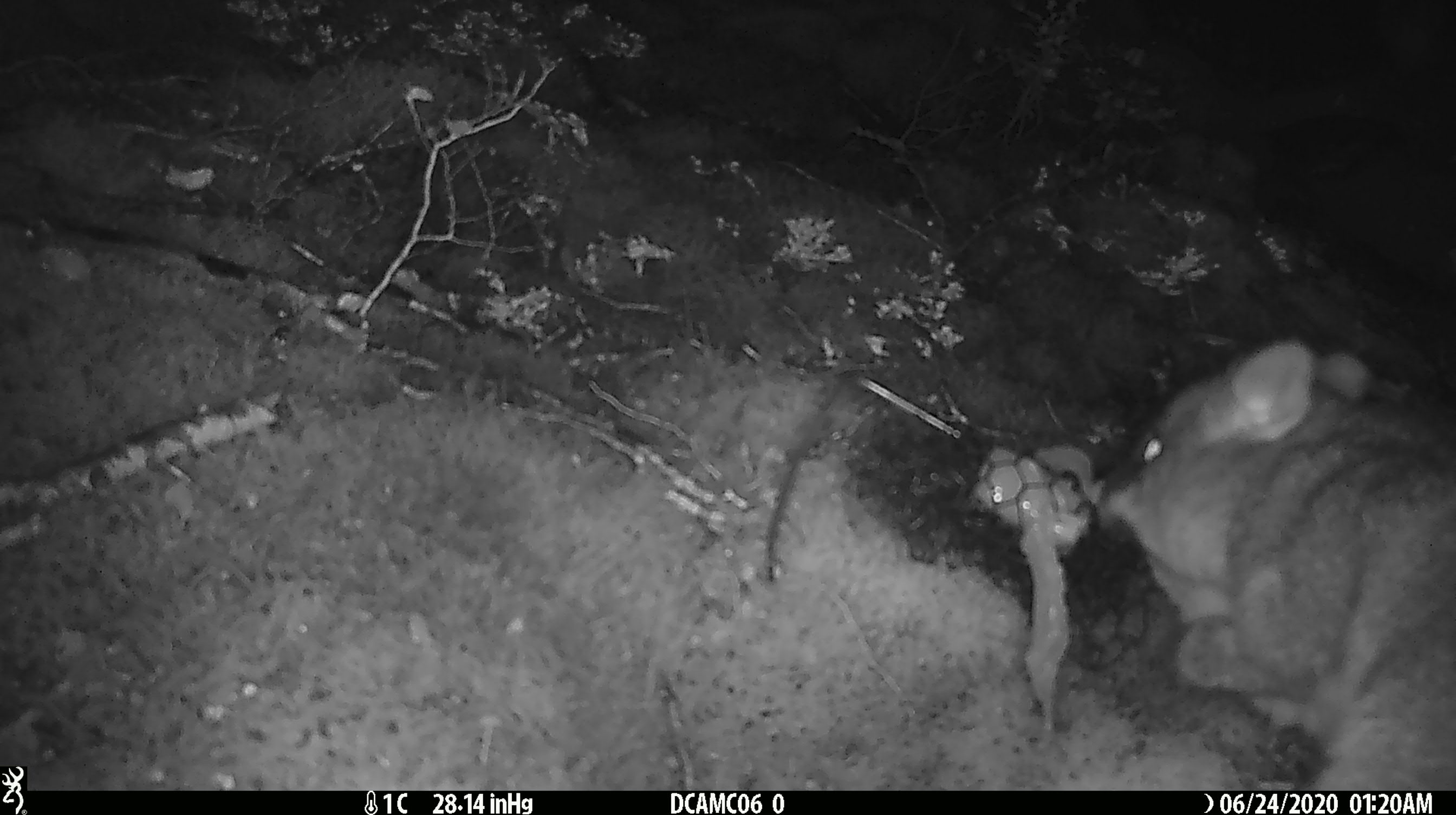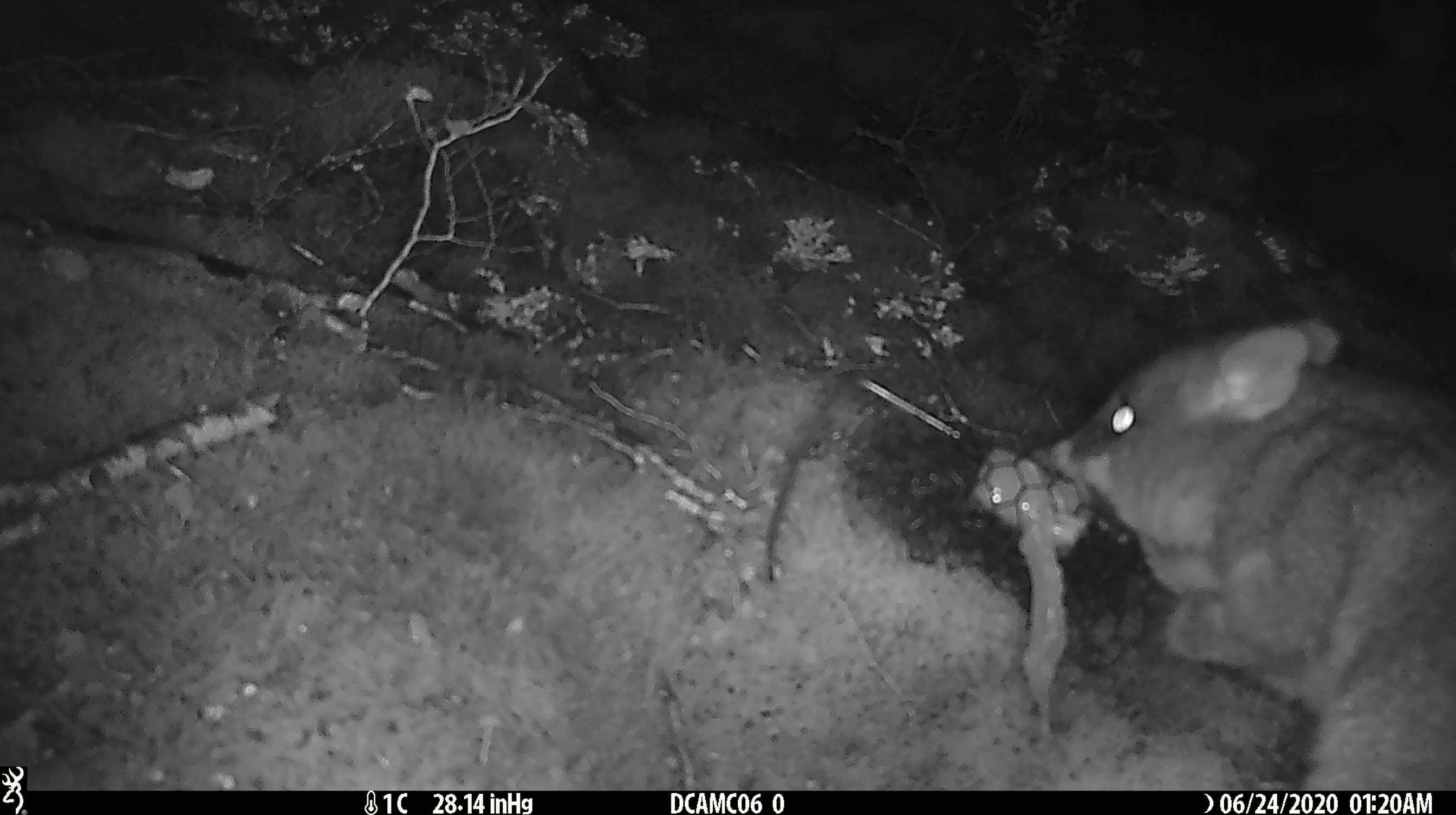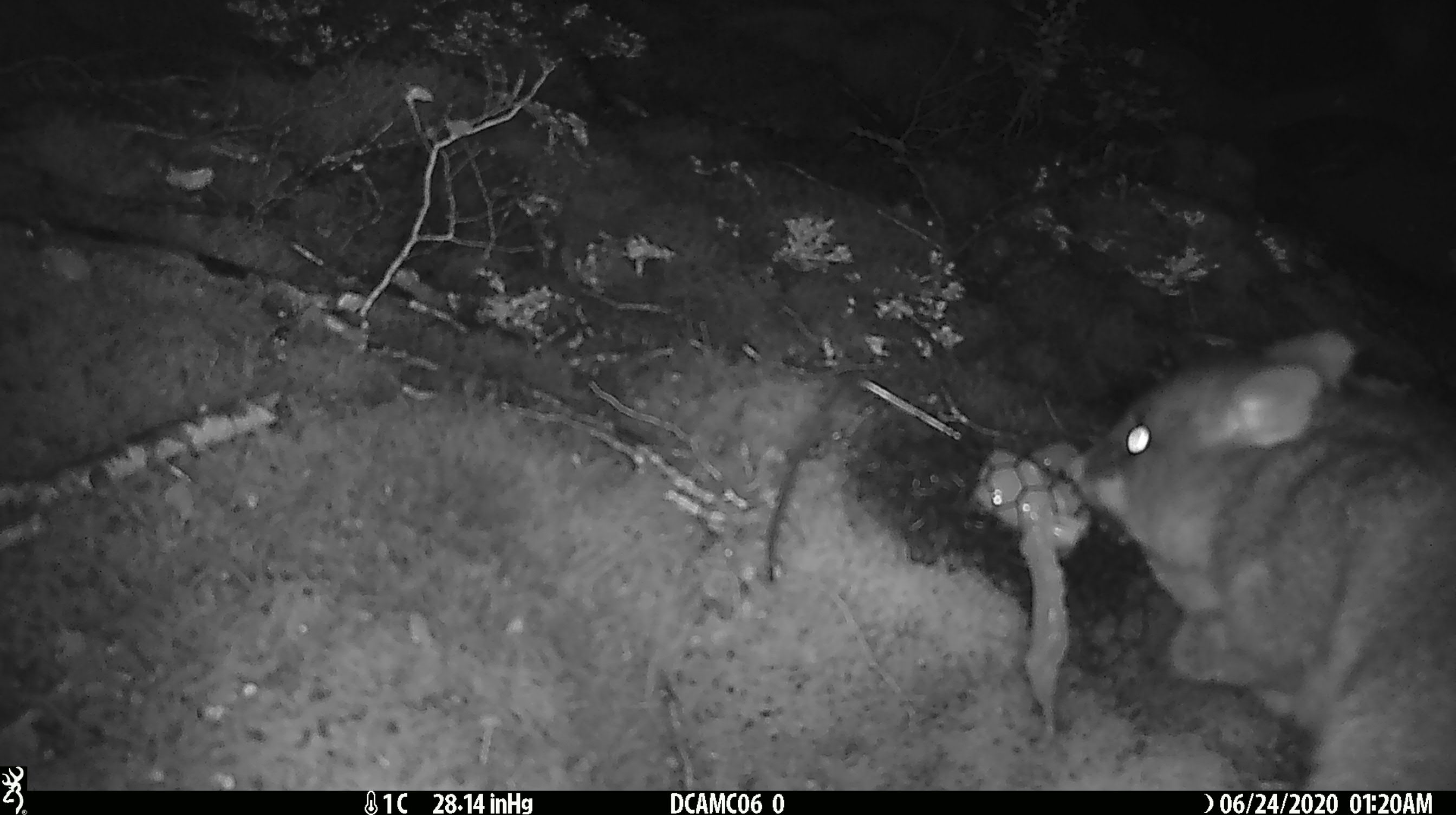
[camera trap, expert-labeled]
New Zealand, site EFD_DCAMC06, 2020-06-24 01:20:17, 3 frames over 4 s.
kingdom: Animalia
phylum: Chordata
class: Mammalia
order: Diprotodontia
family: Phalangeridae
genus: Trichosurus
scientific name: Trichosurus vulpecula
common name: common brushtail possum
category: possum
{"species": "possum (common brushtail possum) (Trichosurus vulpecula)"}